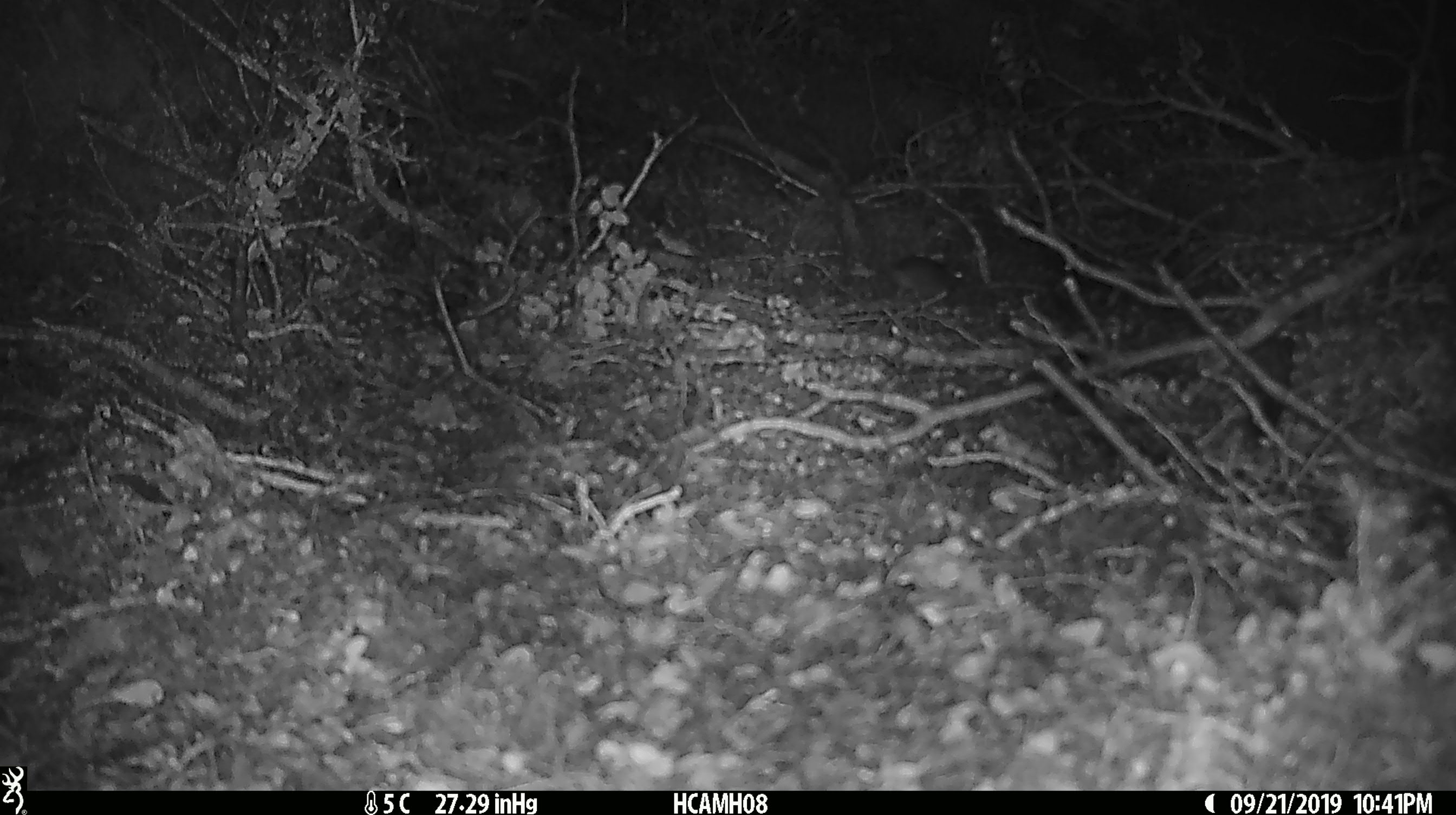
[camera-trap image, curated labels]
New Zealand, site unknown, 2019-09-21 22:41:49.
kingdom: Animalia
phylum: Chordata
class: Mammalia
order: Rodentia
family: Muridae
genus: Mus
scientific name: Mus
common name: mouse